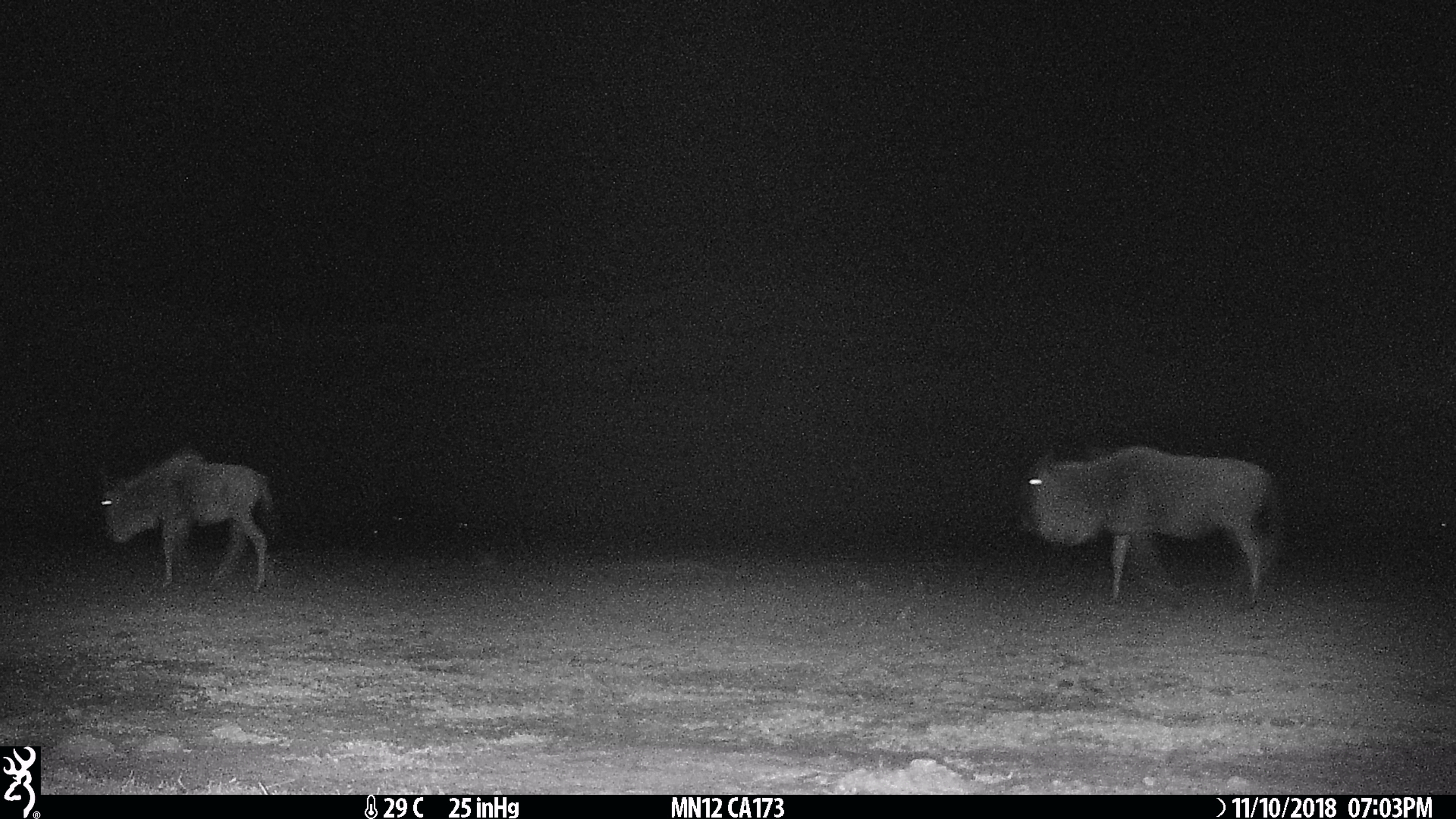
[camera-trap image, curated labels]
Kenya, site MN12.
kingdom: Animalia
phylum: Chordata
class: Mammalia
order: Artiodactyla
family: Bovidae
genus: Connochaetes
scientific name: Connochaetes taurinus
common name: blue wildebeest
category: wildebeest